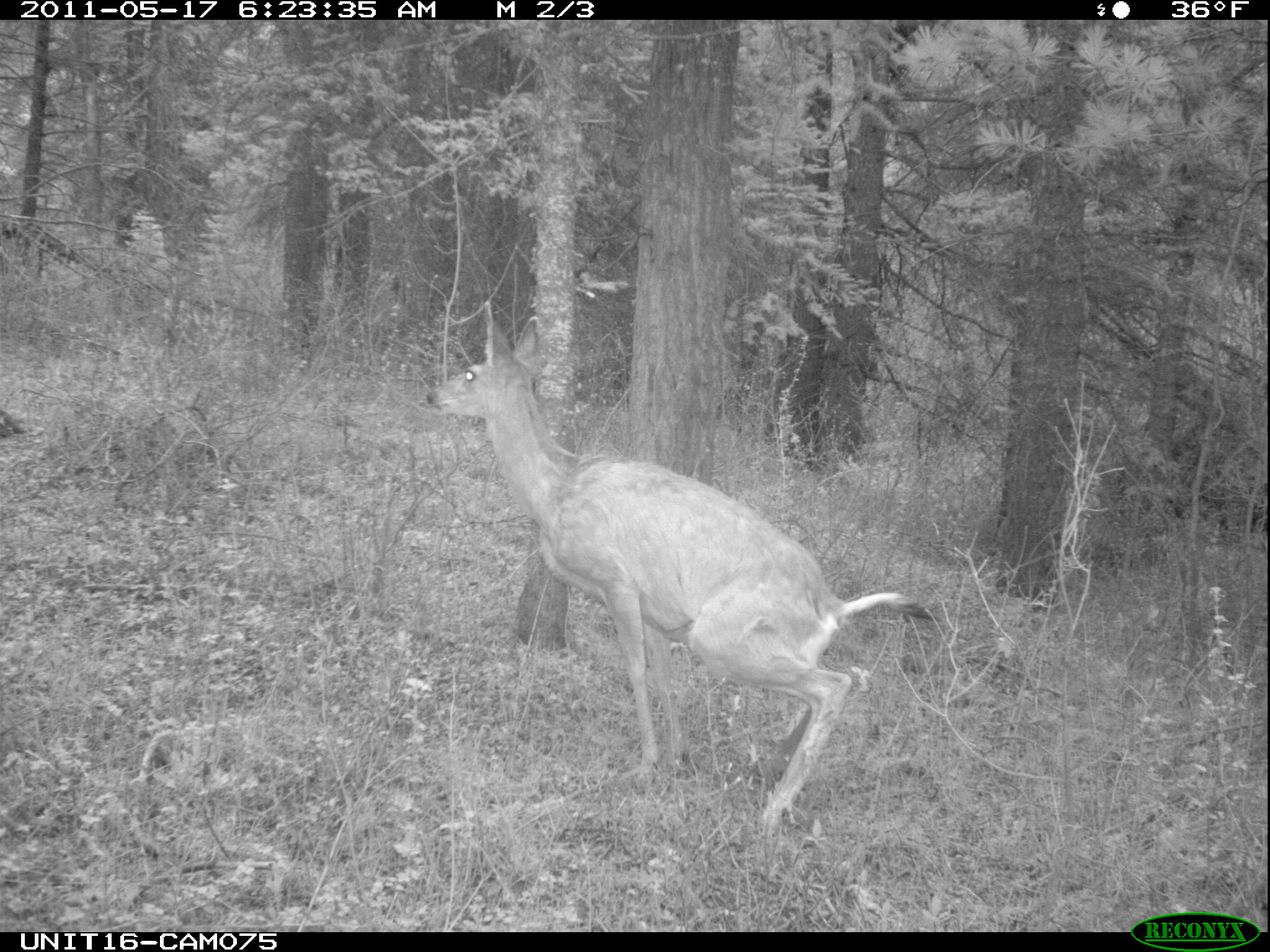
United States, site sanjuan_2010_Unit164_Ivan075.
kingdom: Animalia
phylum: Chordata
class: Mammalia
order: Artiodactyla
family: Cervidae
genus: Odocoileus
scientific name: Odocoileus hemionus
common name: mule deer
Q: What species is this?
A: Odocoileus hemionus (mule deer).